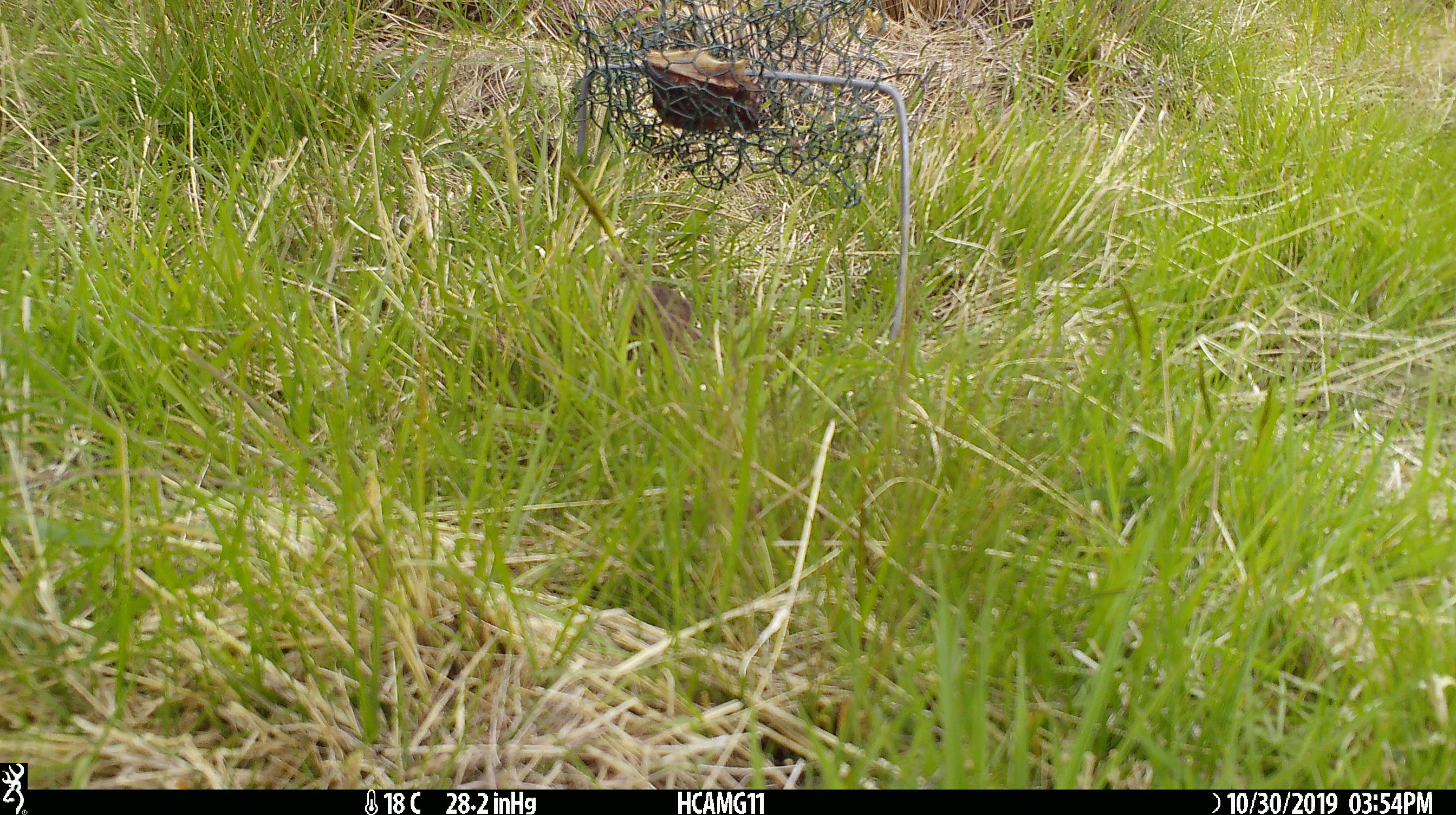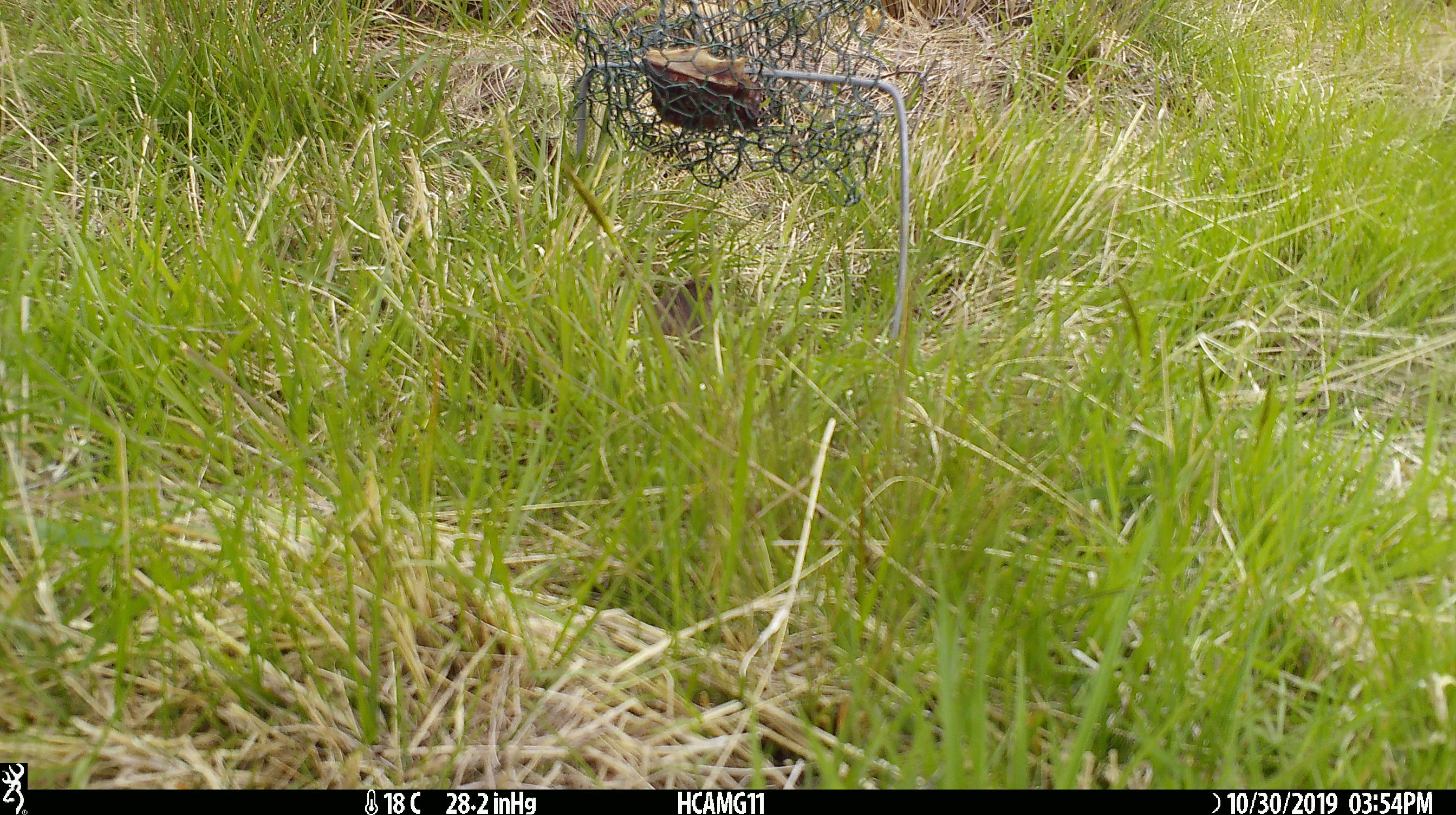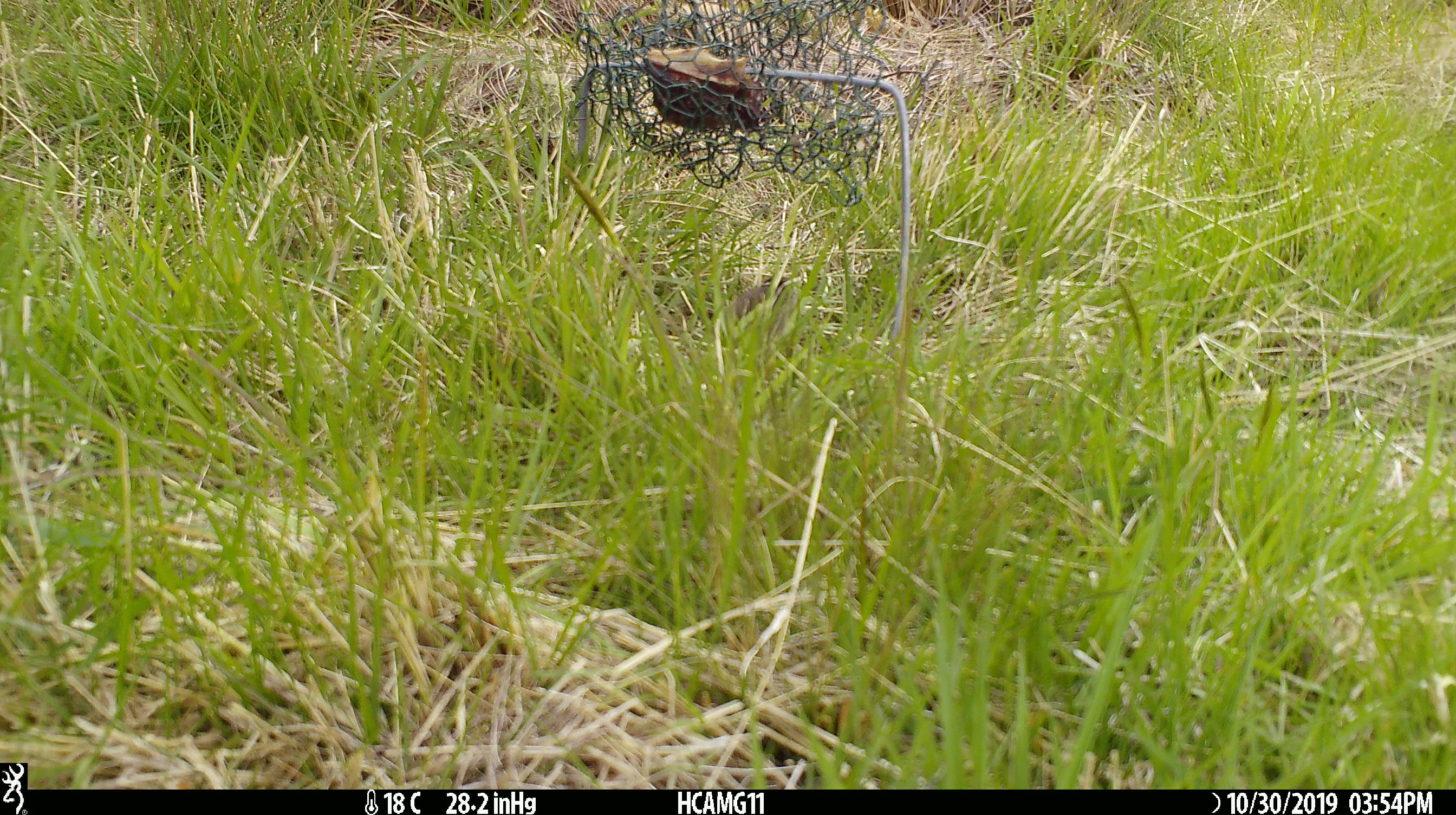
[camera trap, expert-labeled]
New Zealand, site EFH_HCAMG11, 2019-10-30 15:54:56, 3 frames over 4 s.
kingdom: Animalia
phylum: Chordata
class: Mammalia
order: Rodentia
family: Muridae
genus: Mus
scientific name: Mus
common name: mouse